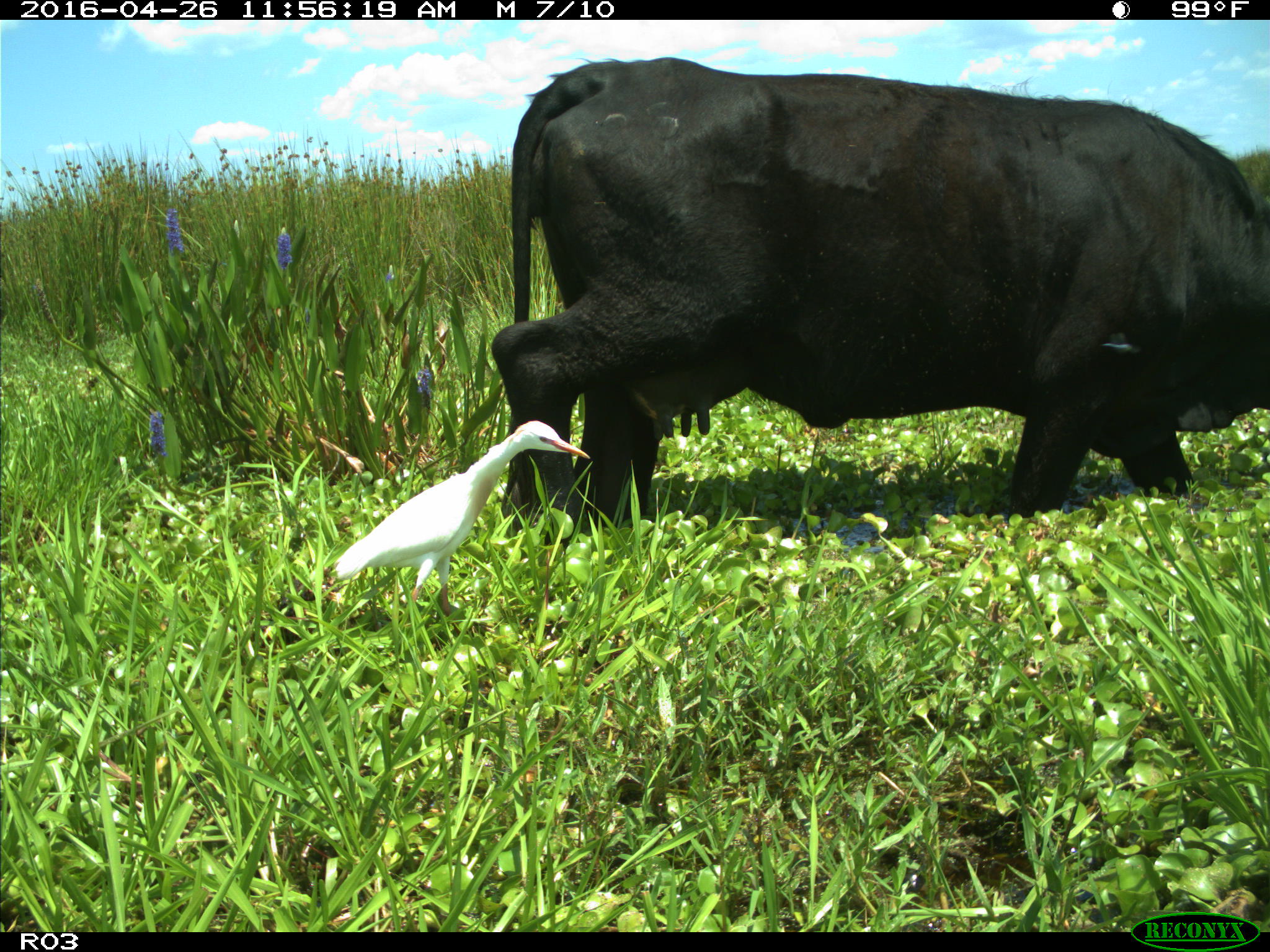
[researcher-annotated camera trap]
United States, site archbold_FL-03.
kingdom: Animalia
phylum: Chordata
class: Mammalia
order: Artiodactyla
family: Bovidae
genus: Bos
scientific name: Bos taurus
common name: domestic cow